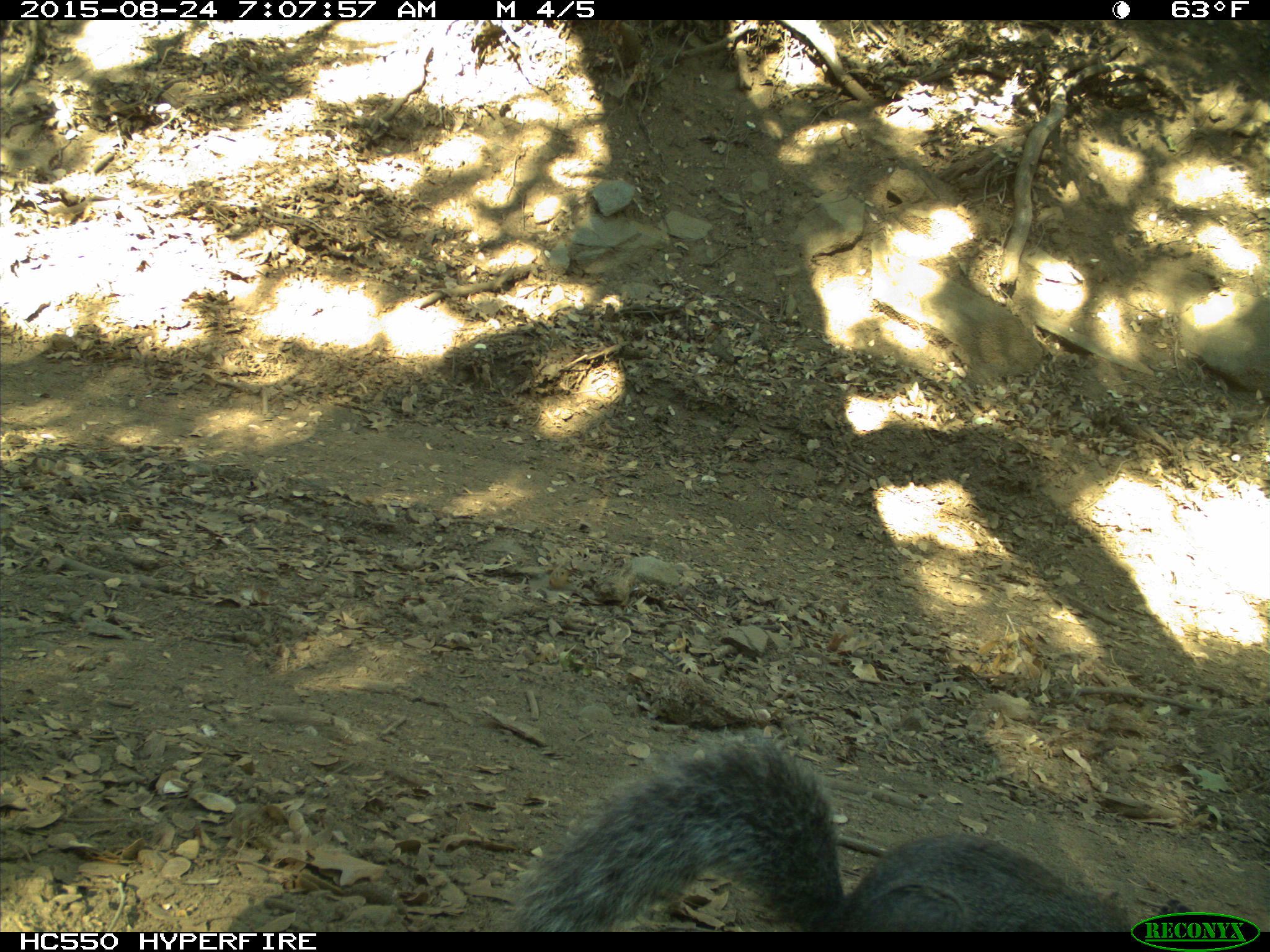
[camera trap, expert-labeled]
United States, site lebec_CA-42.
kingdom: Animalia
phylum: Chordata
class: Mammalia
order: Rodentia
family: Sciuridae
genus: Sciurus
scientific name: Sciurus carolinensis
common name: eastern gray squirrel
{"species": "Sciurus carolinensis (eastern gray squirrel)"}